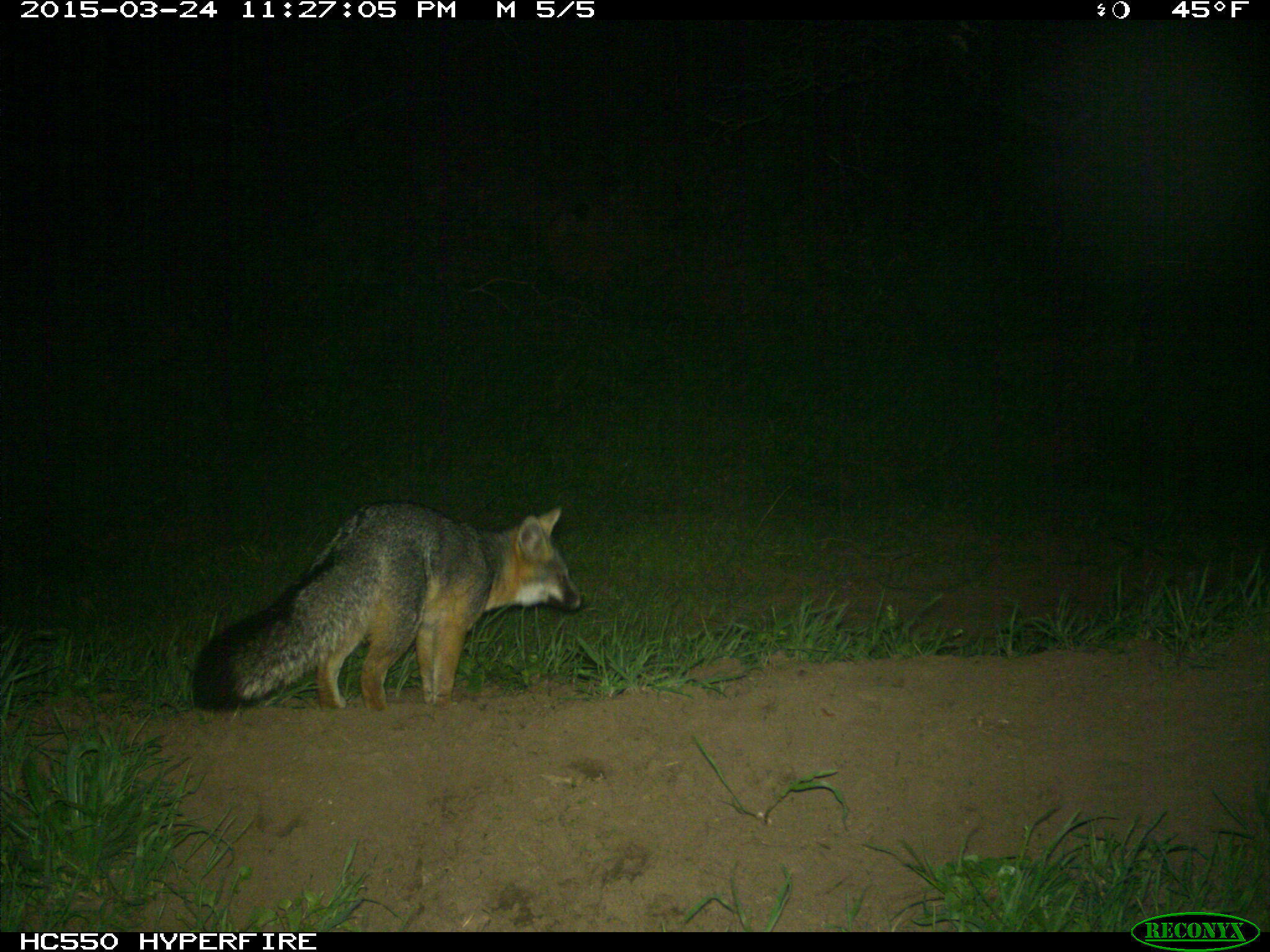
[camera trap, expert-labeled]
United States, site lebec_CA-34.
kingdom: Animalia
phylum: Chordata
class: Mammalia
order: Carnivora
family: Canidae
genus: Urocyon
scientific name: Urocyon cinereoargenteus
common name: gray fox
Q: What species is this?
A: Urocyon cinereoargenteus (gray fox).